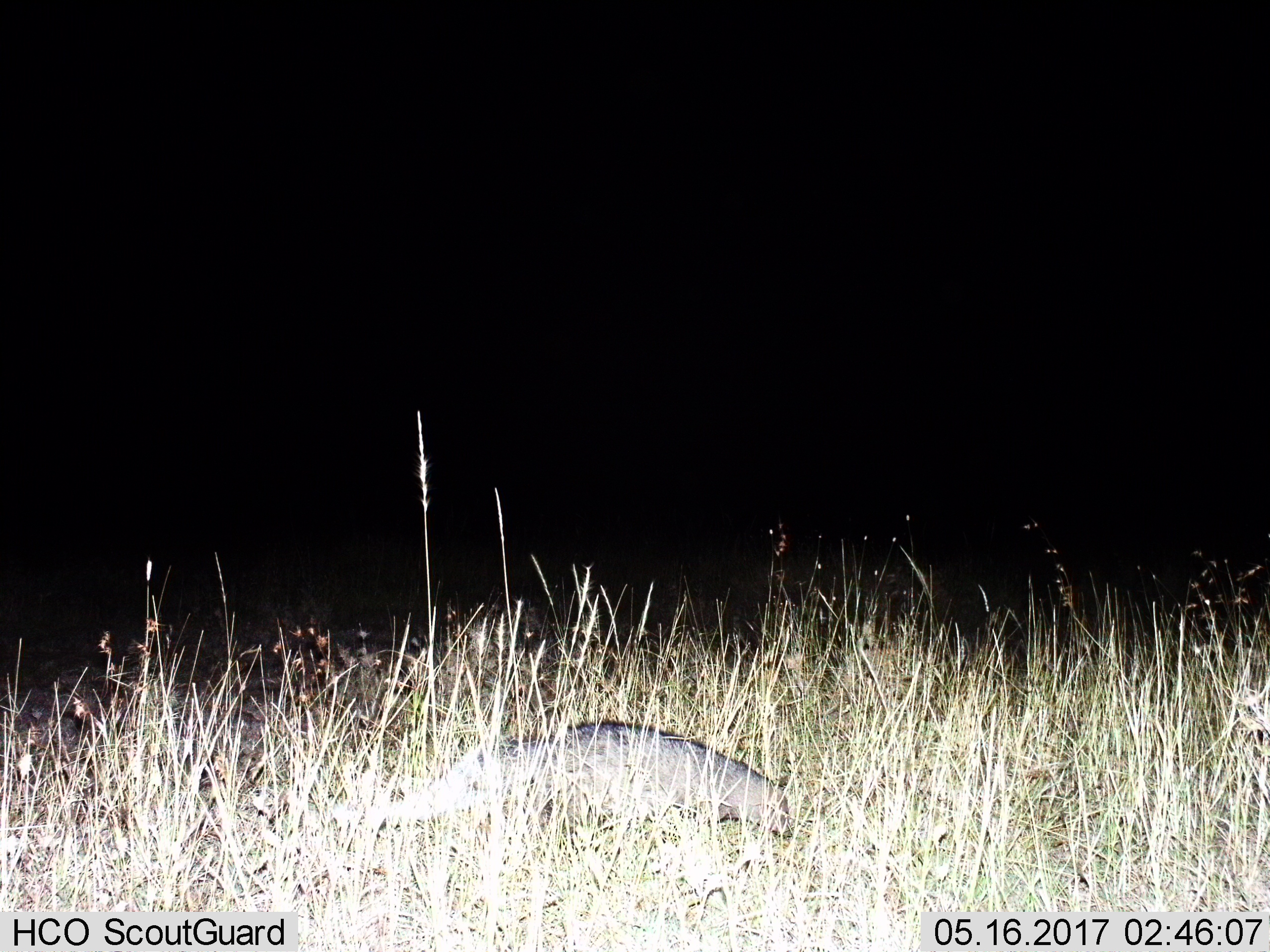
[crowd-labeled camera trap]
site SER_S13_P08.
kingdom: Animalia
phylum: Chordata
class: Mammalia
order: Carnivora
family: Herpestidae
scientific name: Herpestidae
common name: mongoose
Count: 1.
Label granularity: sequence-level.